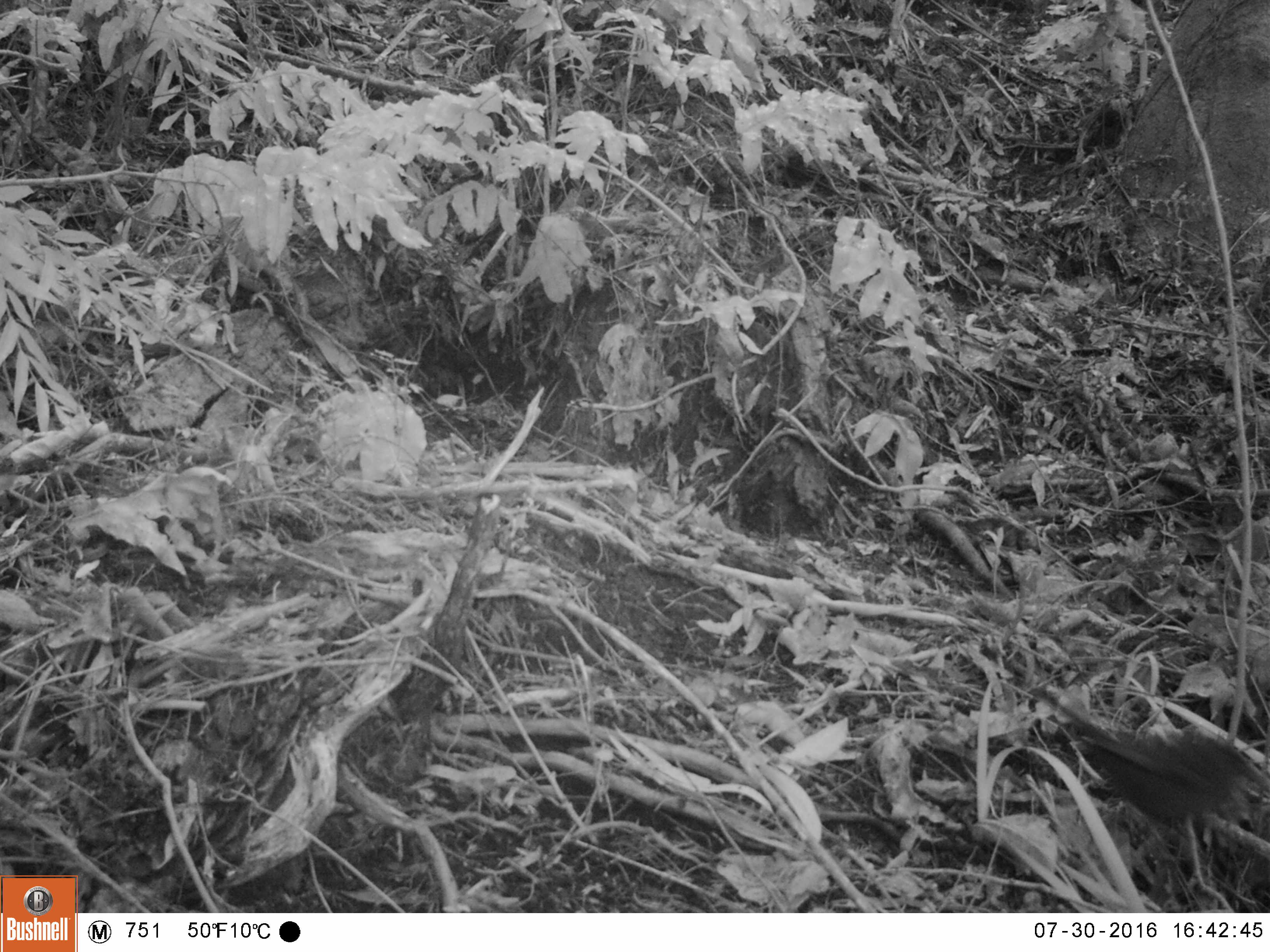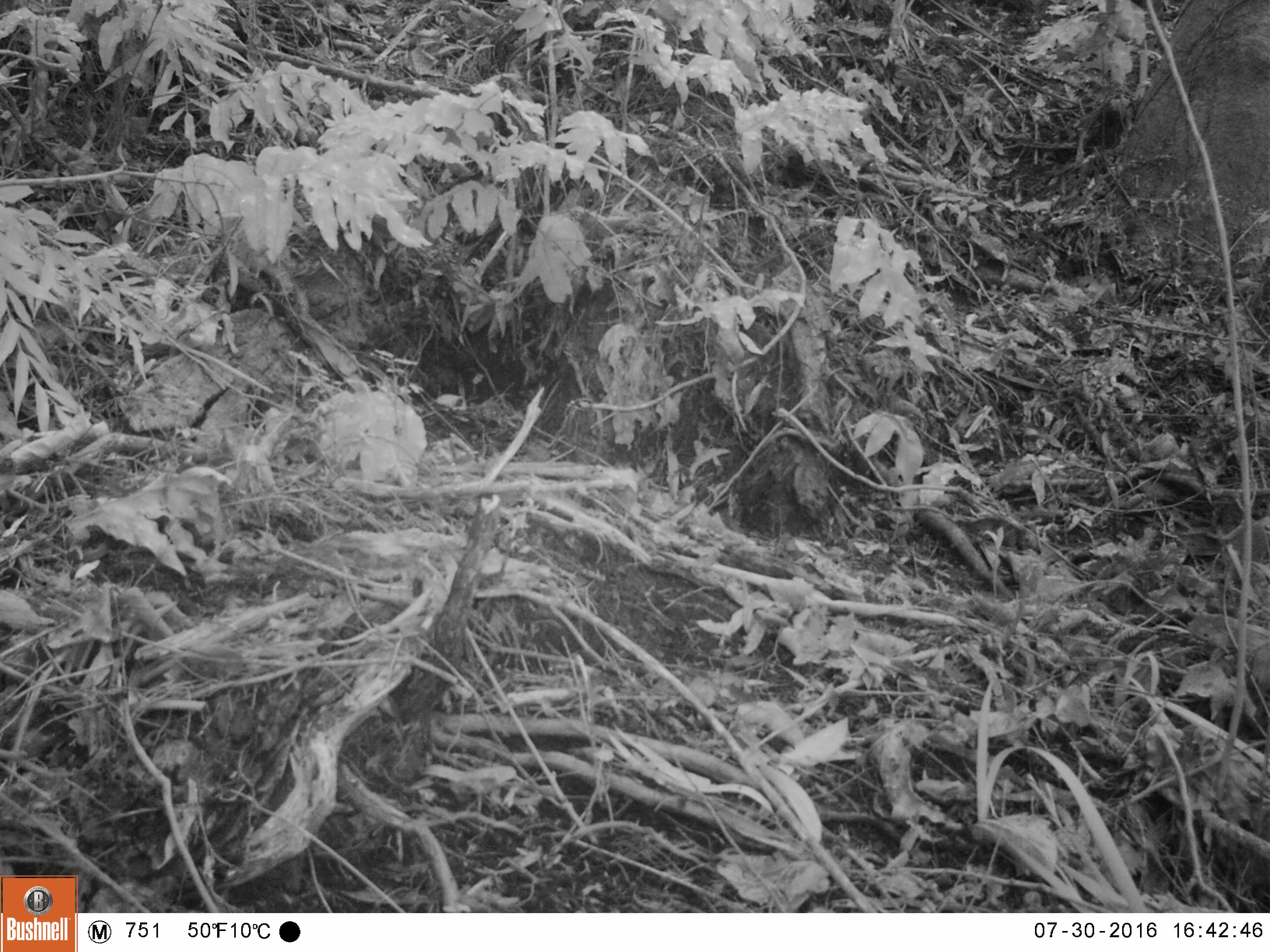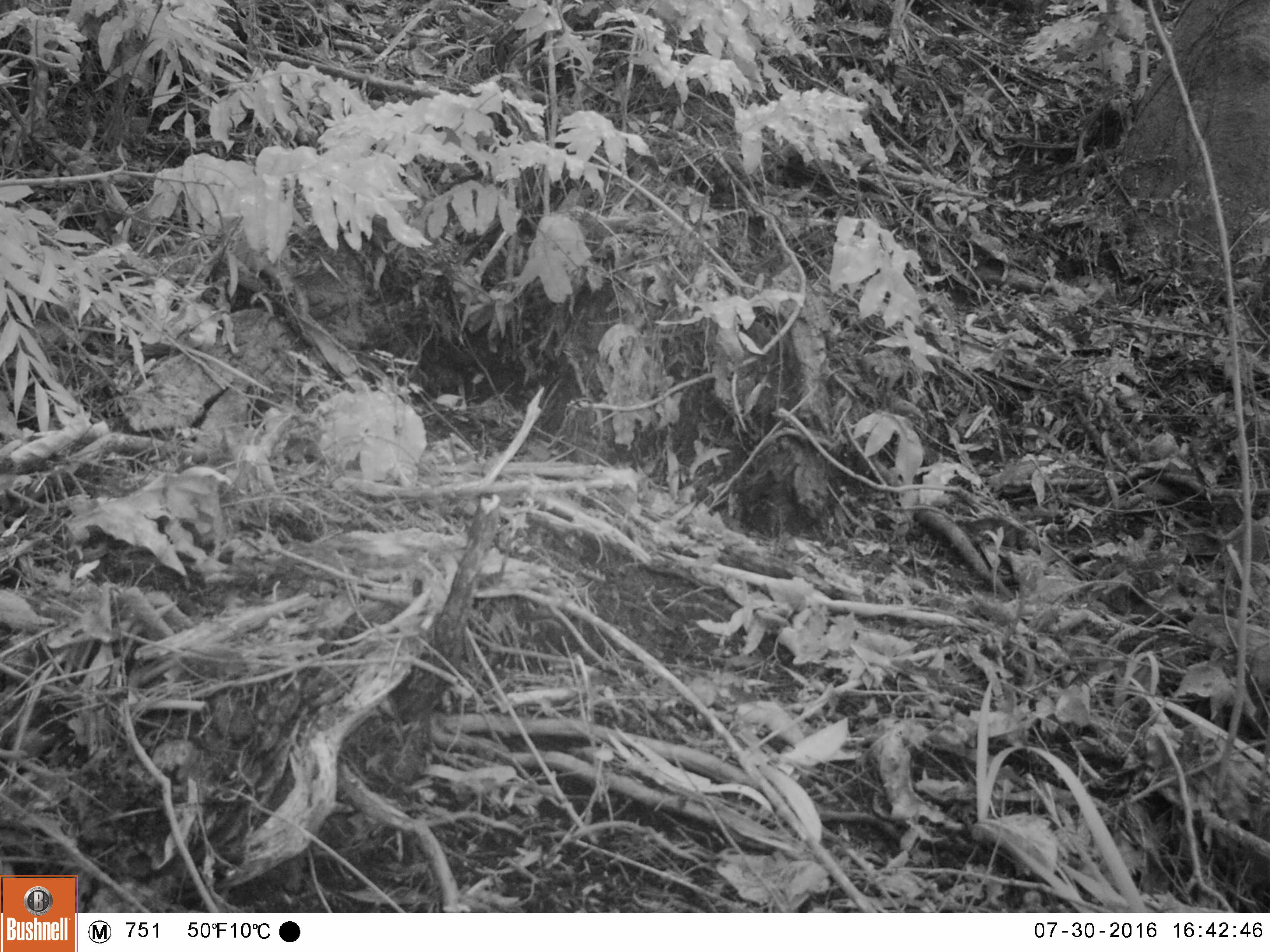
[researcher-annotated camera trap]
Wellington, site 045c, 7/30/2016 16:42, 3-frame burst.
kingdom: Animalia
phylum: Chordata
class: Aves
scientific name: Aves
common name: bird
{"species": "bird (Aves)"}